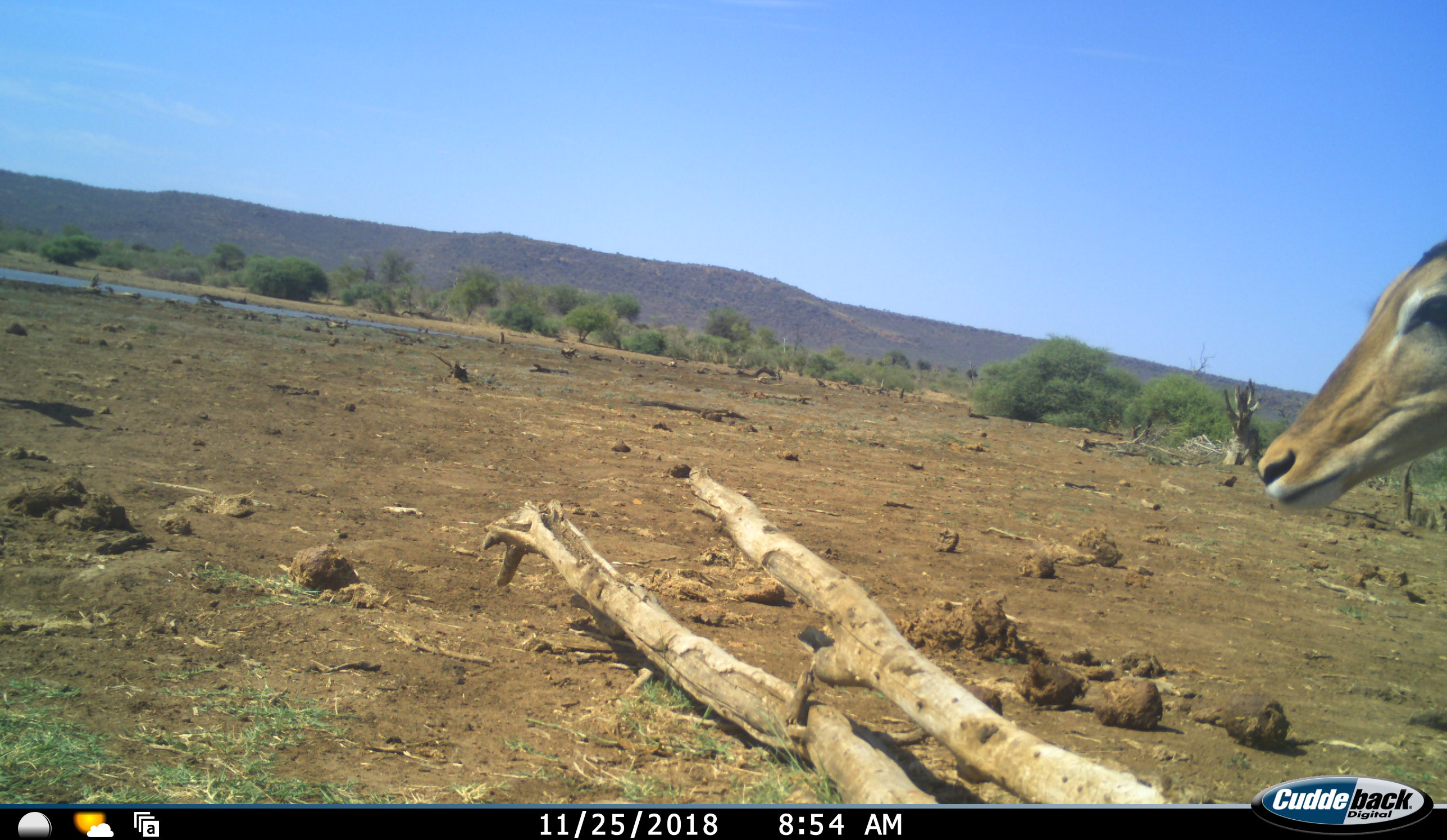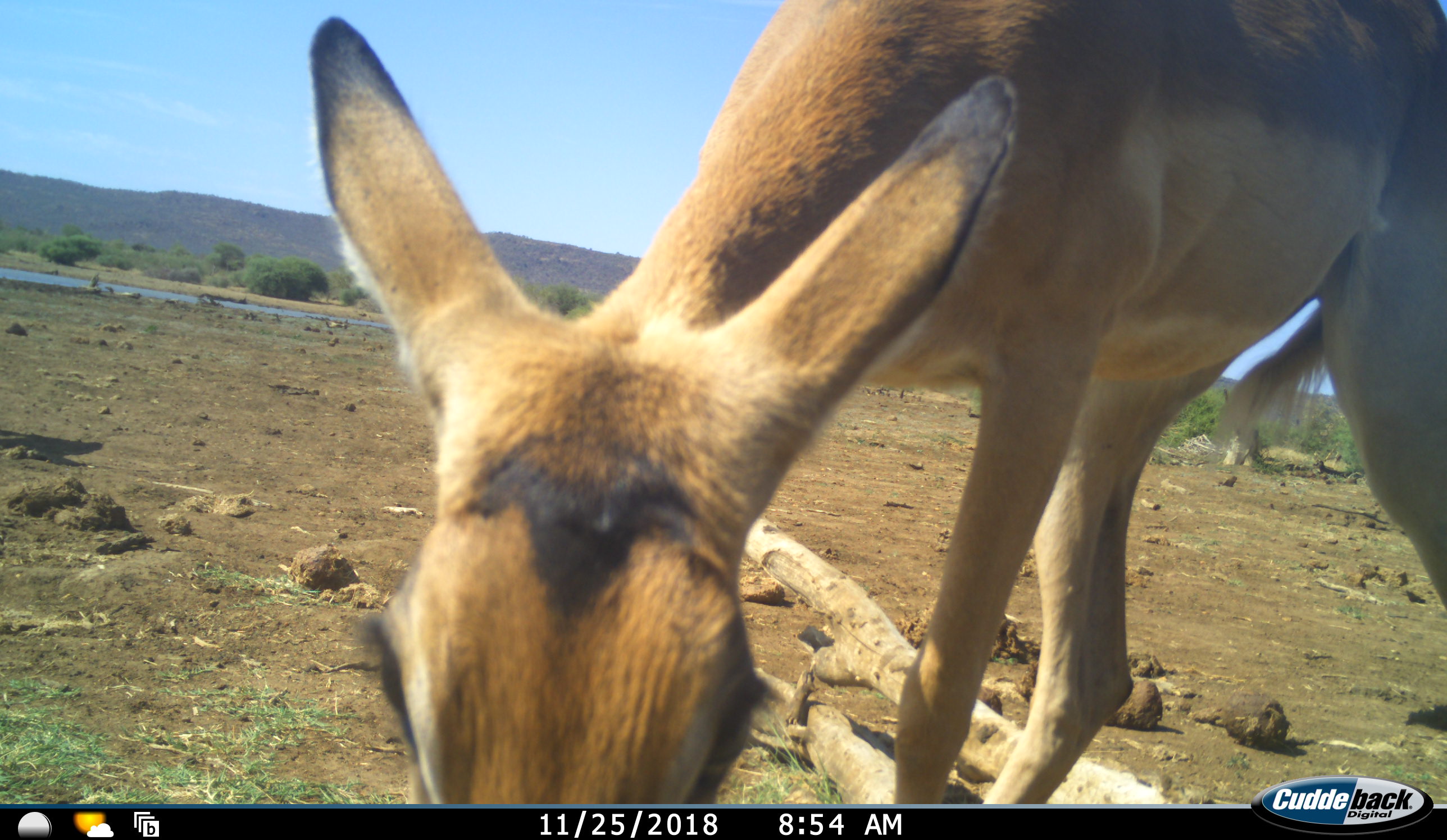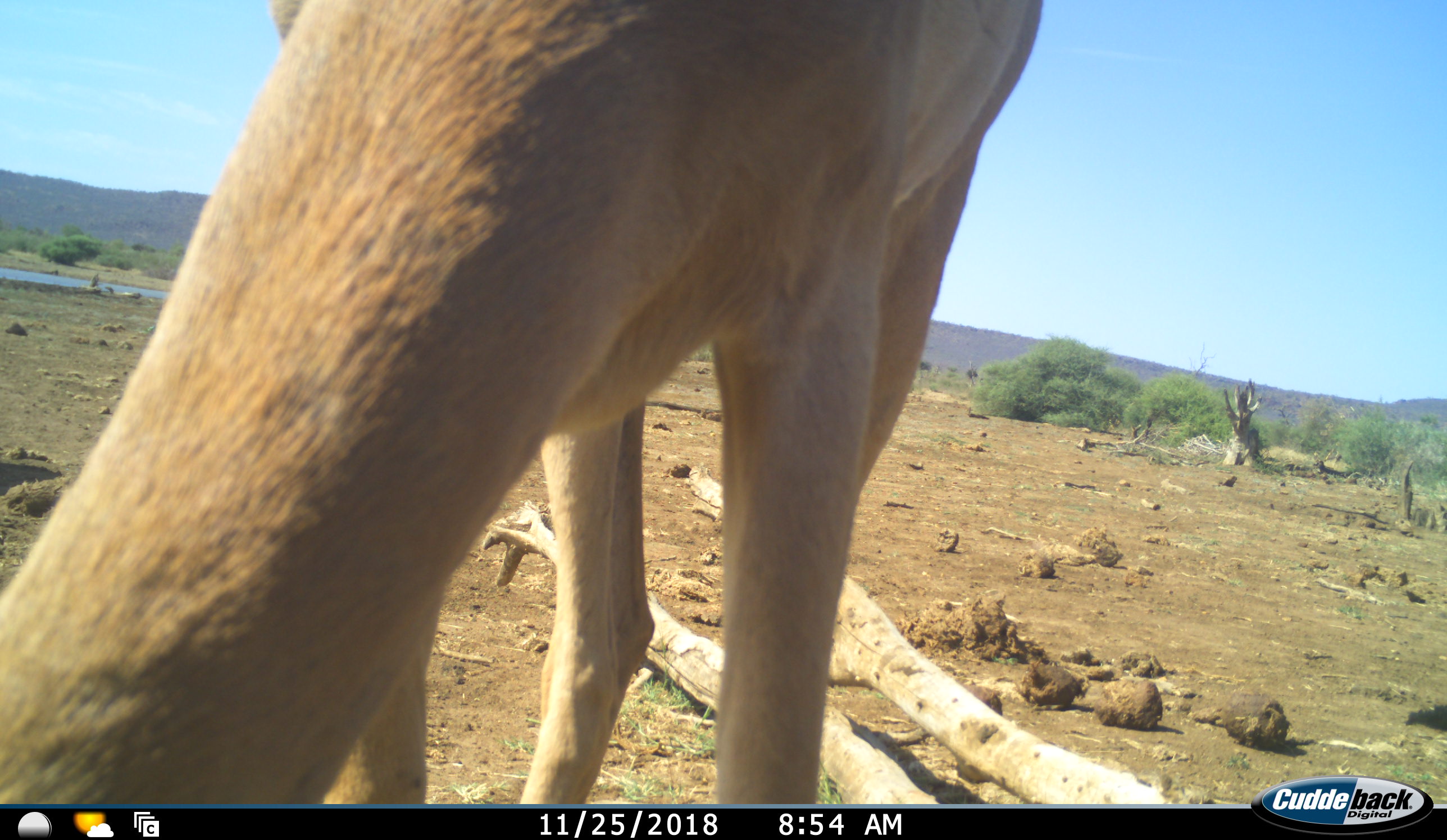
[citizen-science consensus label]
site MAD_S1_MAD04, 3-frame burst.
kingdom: Animalia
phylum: Chordata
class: Mammalia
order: Artiodactyla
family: Bovidae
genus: Aepyceros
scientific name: Aepyceros melampus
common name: impala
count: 1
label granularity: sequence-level